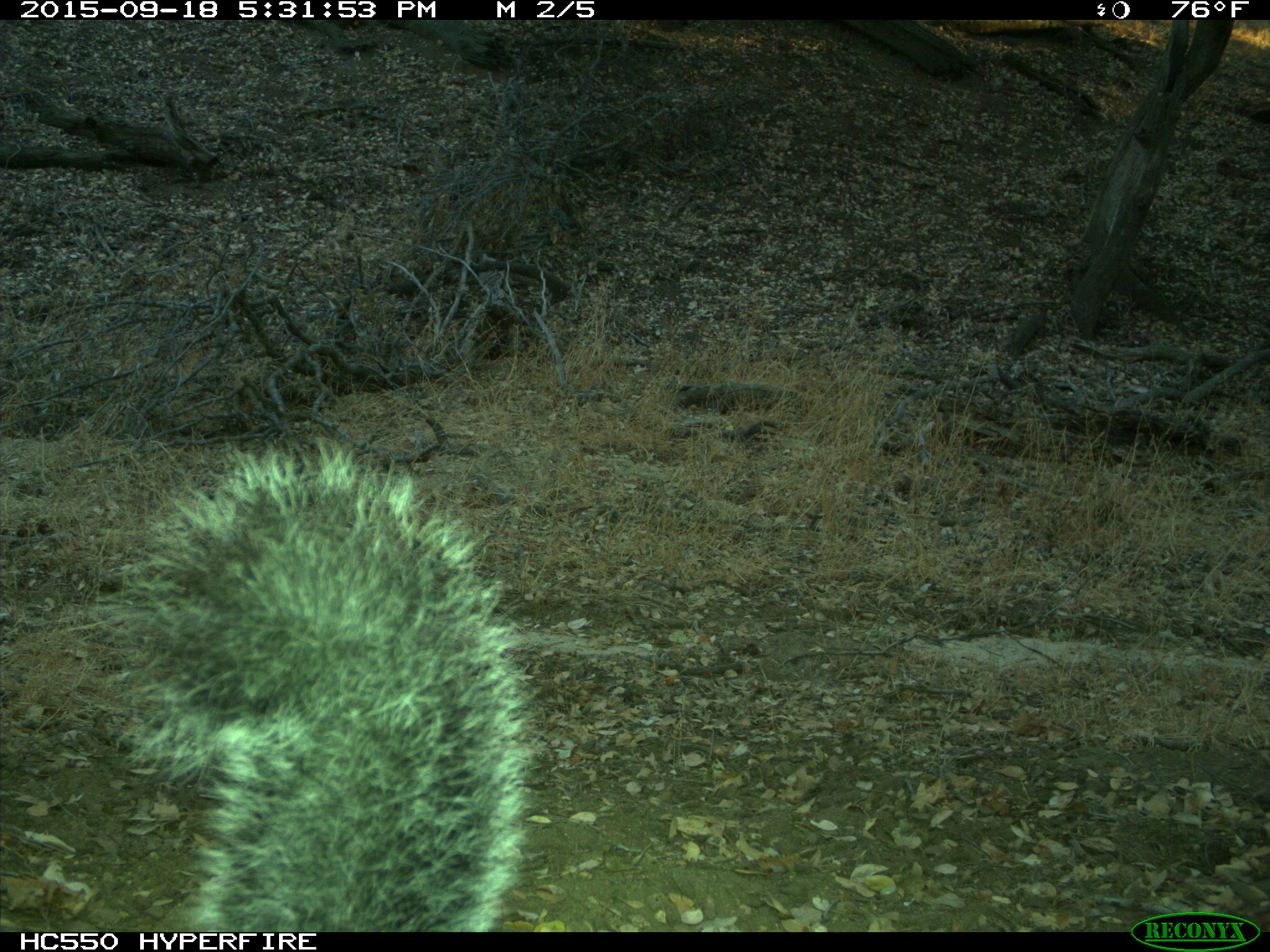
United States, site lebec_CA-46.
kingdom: Animalia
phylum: Chordata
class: Mammalia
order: Rodentia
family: Sciuridae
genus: Sciurus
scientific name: Sciurus carolinensis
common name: eastern gray squirrel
Sciurus carolinensis (eastern gray squirrel).